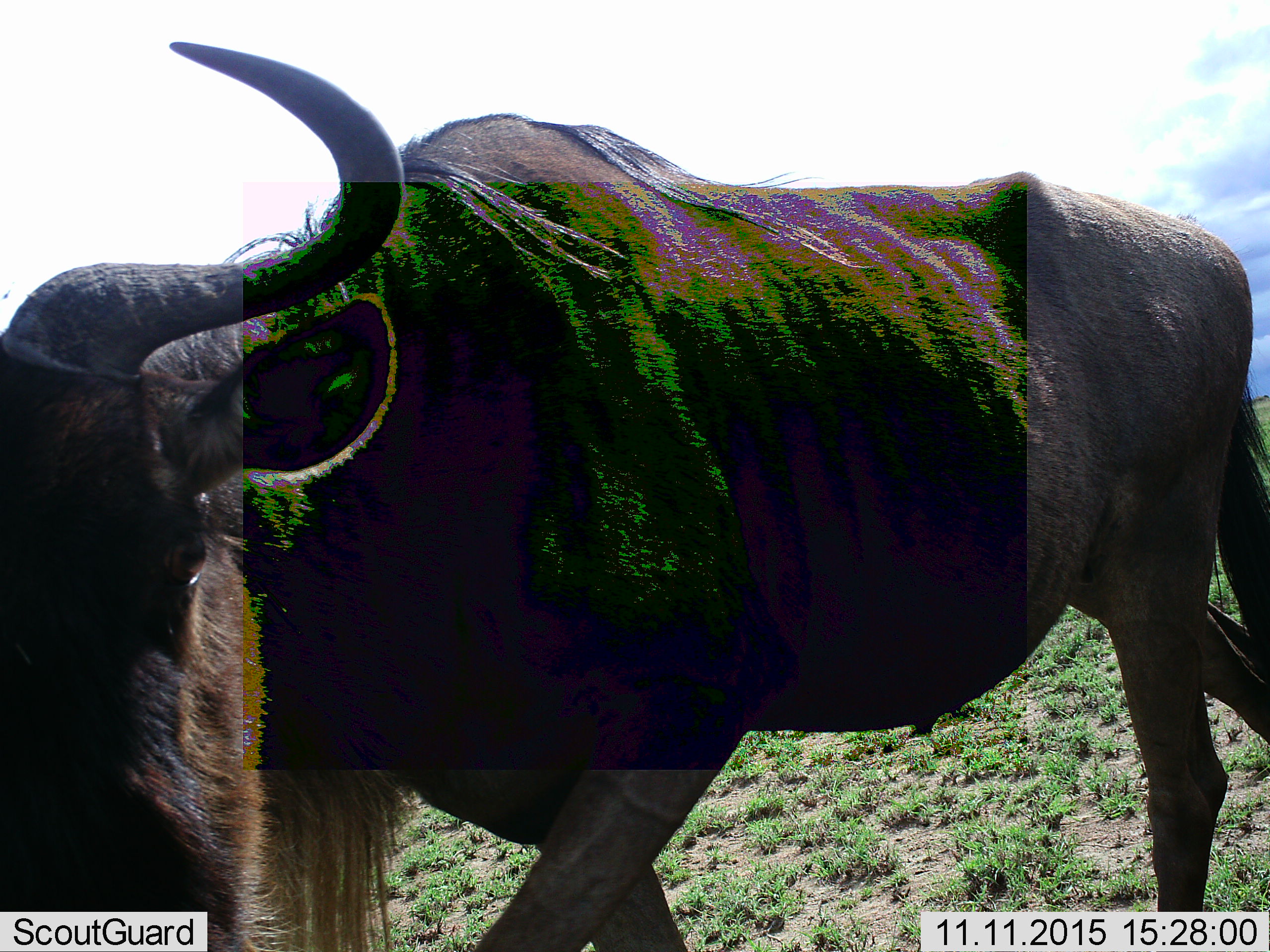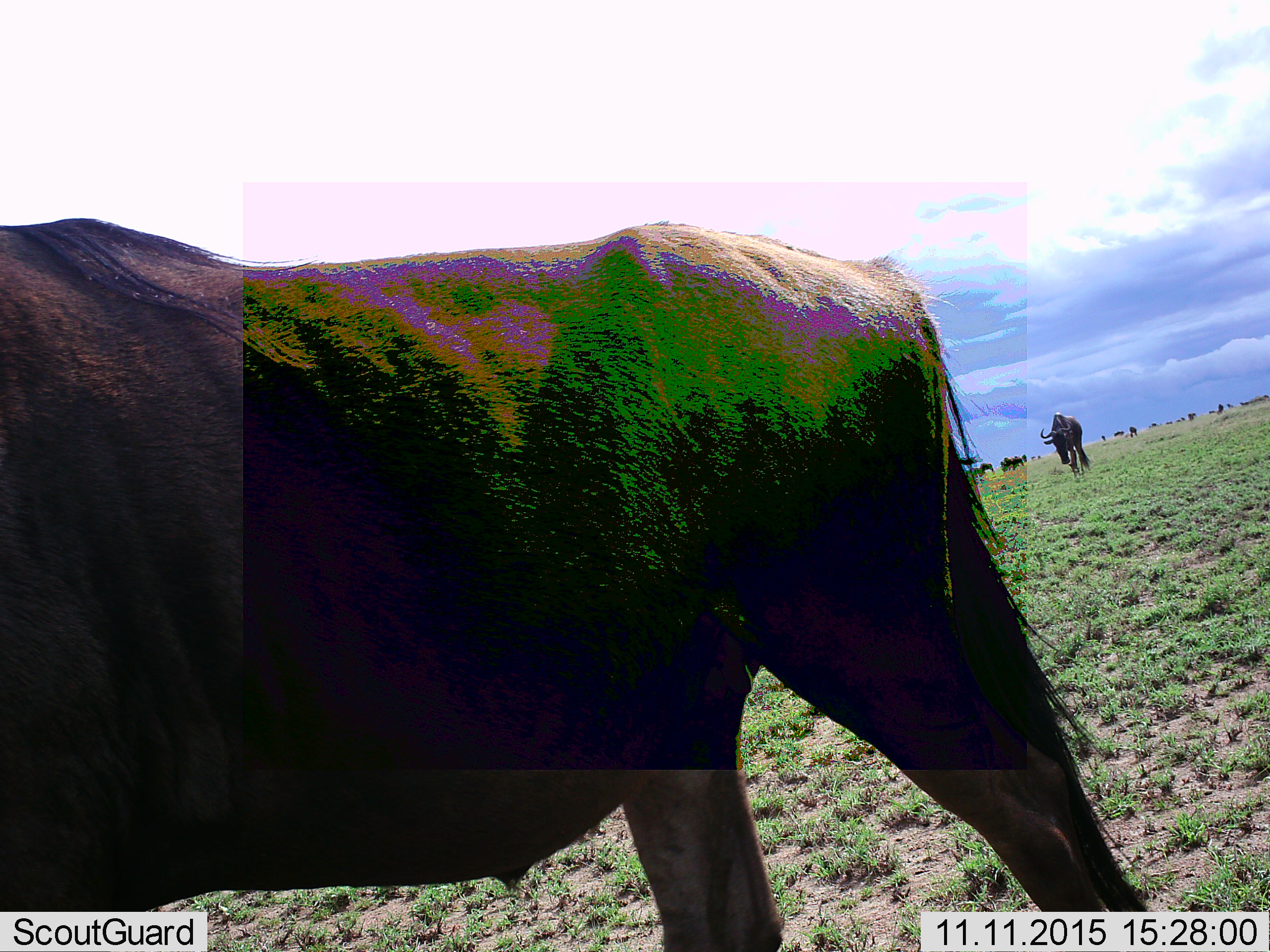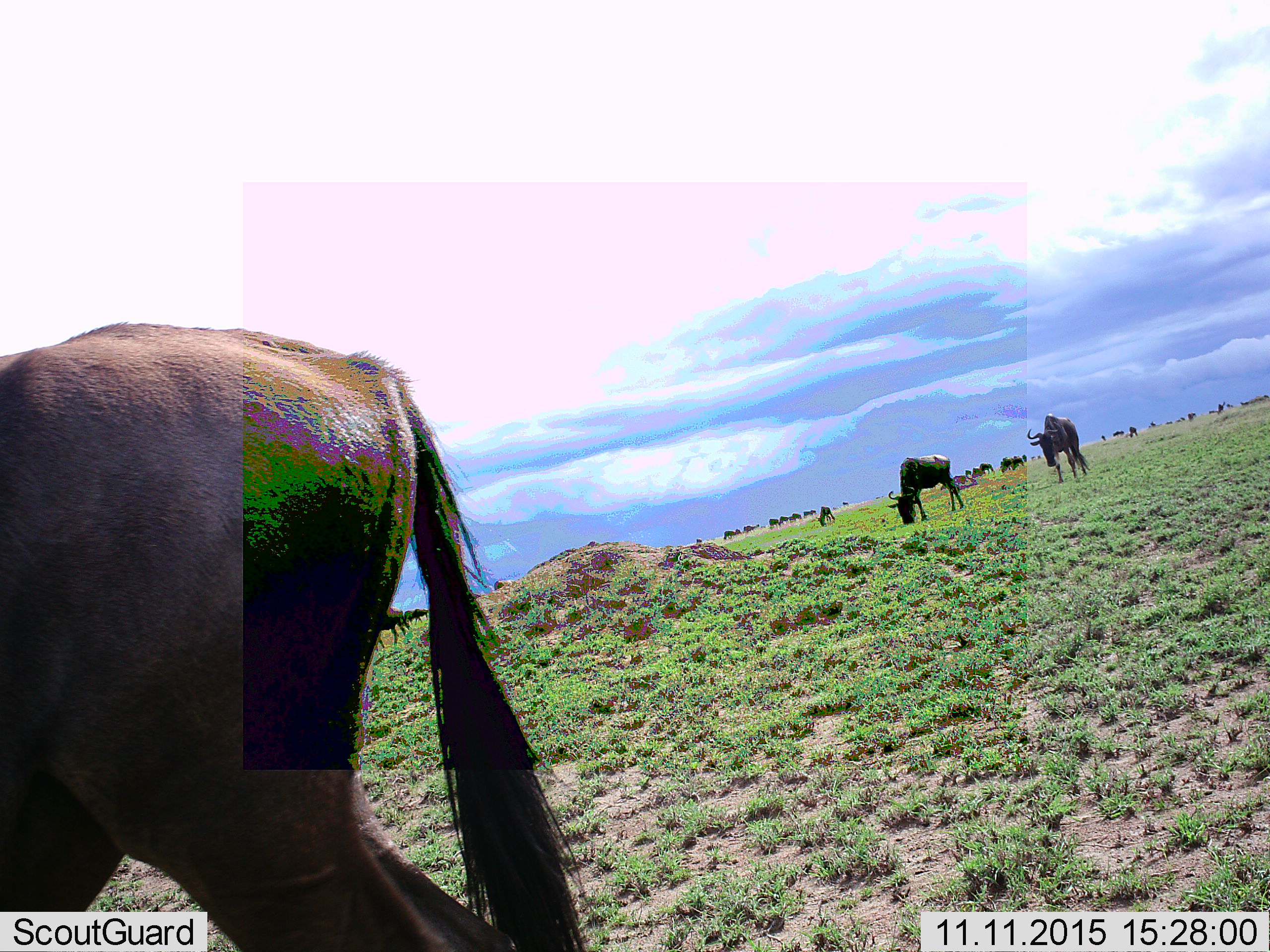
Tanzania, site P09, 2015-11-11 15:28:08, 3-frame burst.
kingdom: Animalia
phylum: Chordata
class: Mammalia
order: Artiodactyla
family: Bovidae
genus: Connochaetes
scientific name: Connochaetes taurinus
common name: blue wildebeest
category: wildebeest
Wildebeest (blue wildebeest) (Connochaetes taurinus), count 11-50. Behavior (volunteer vote fractions): standing 75%, resting 0%, moving 100%, interacting 0%. Young present (vote fraction): 0%. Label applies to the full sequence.